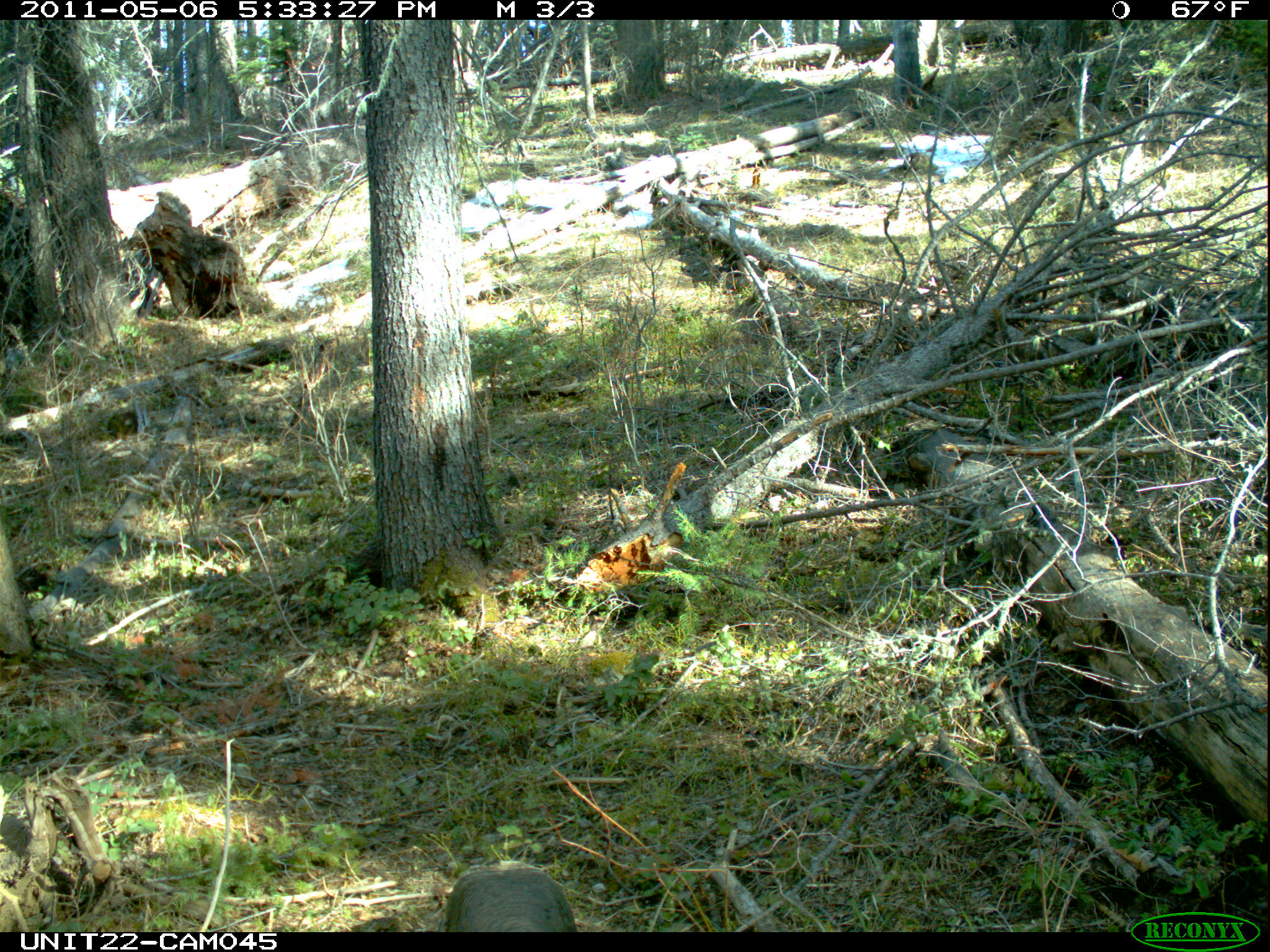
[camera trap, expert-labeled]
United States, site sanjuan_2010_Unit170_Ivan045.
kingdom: Animalia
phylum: Chordata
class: Aves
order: Galliformes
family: Phasianidae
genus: Meleagris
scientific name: Meleagris gallopavo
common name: wild turkey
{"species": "Meleagris gallopavo (wild turkey)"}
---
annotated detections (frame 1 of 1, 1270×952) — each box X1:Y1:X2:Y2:
animal: 438:862:579:932